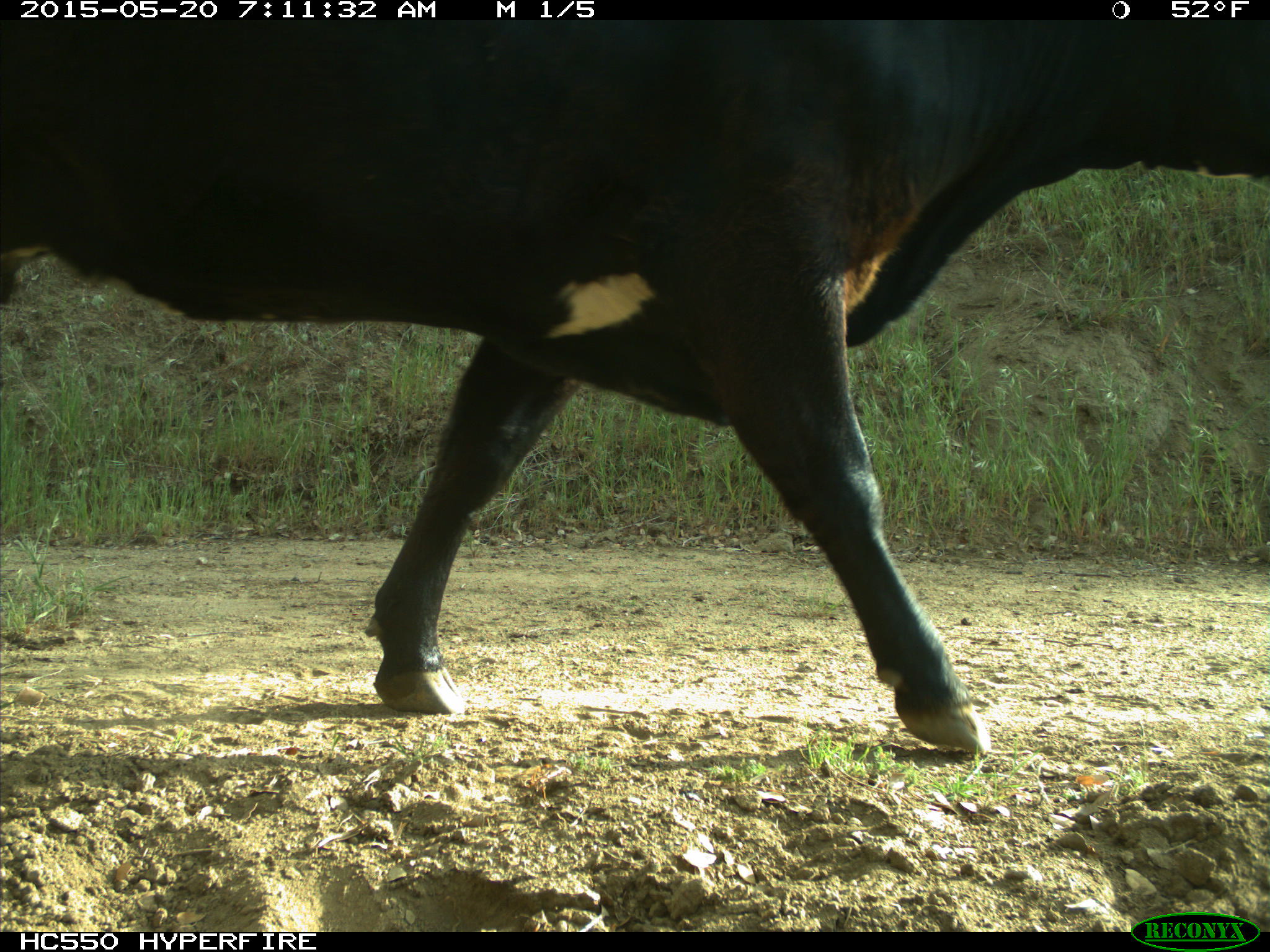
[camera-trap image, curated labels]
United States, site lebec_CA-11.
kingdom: Animalia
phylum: Chordata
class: Mammalia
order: Artiodactyla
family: Bovidae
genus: Bos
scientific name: Bos taurus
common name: domestic cow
Bos taurus (domestic cow).